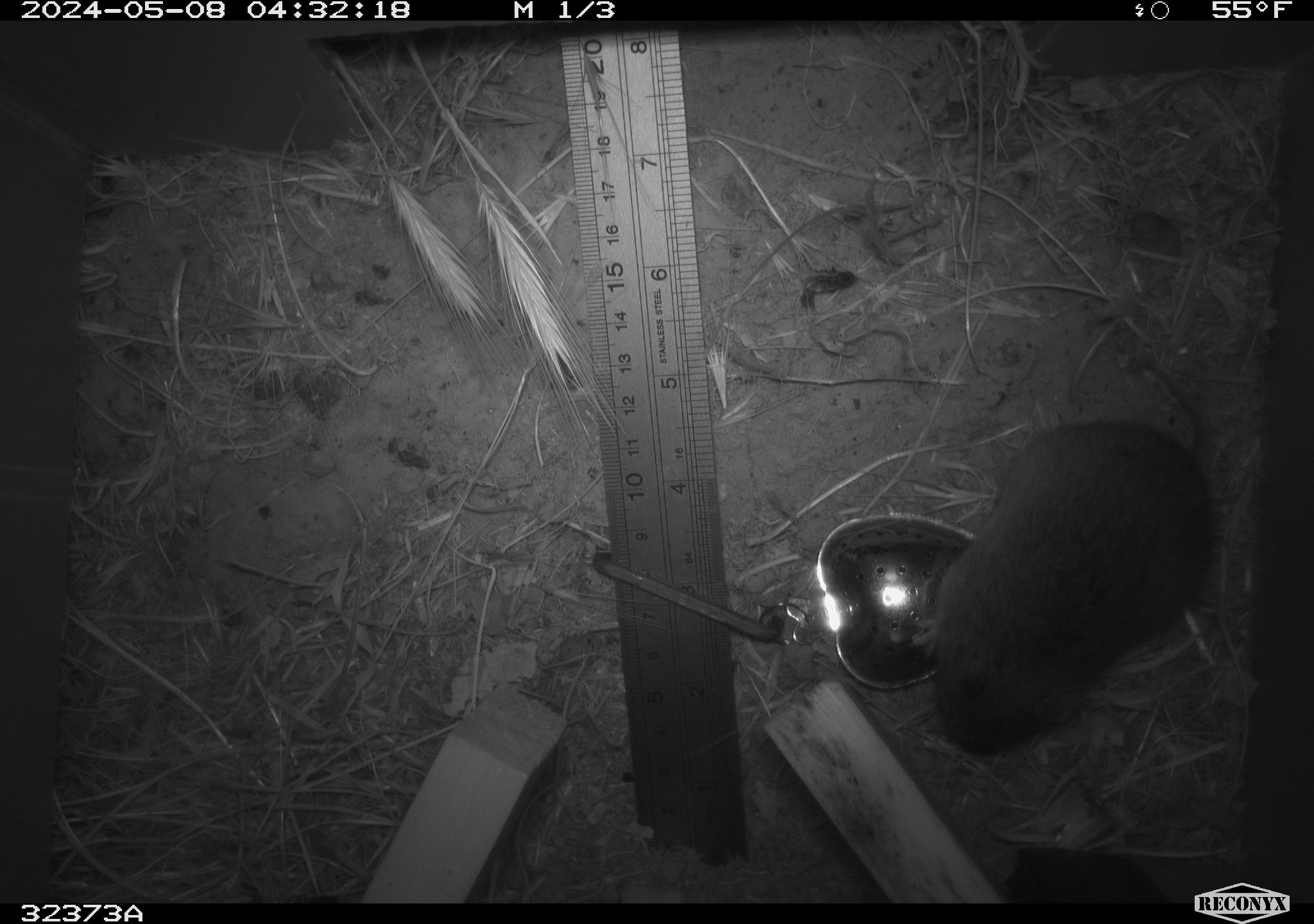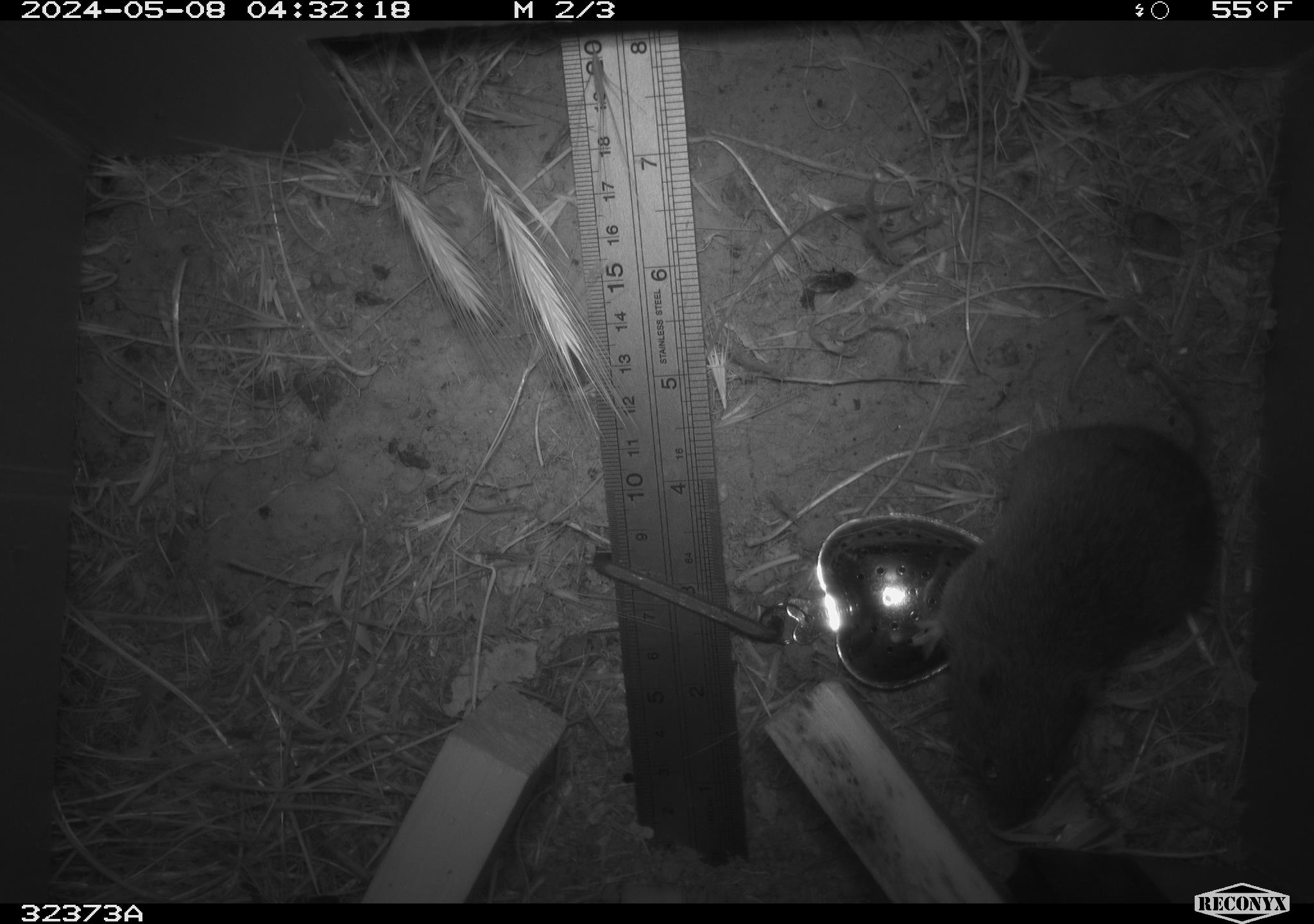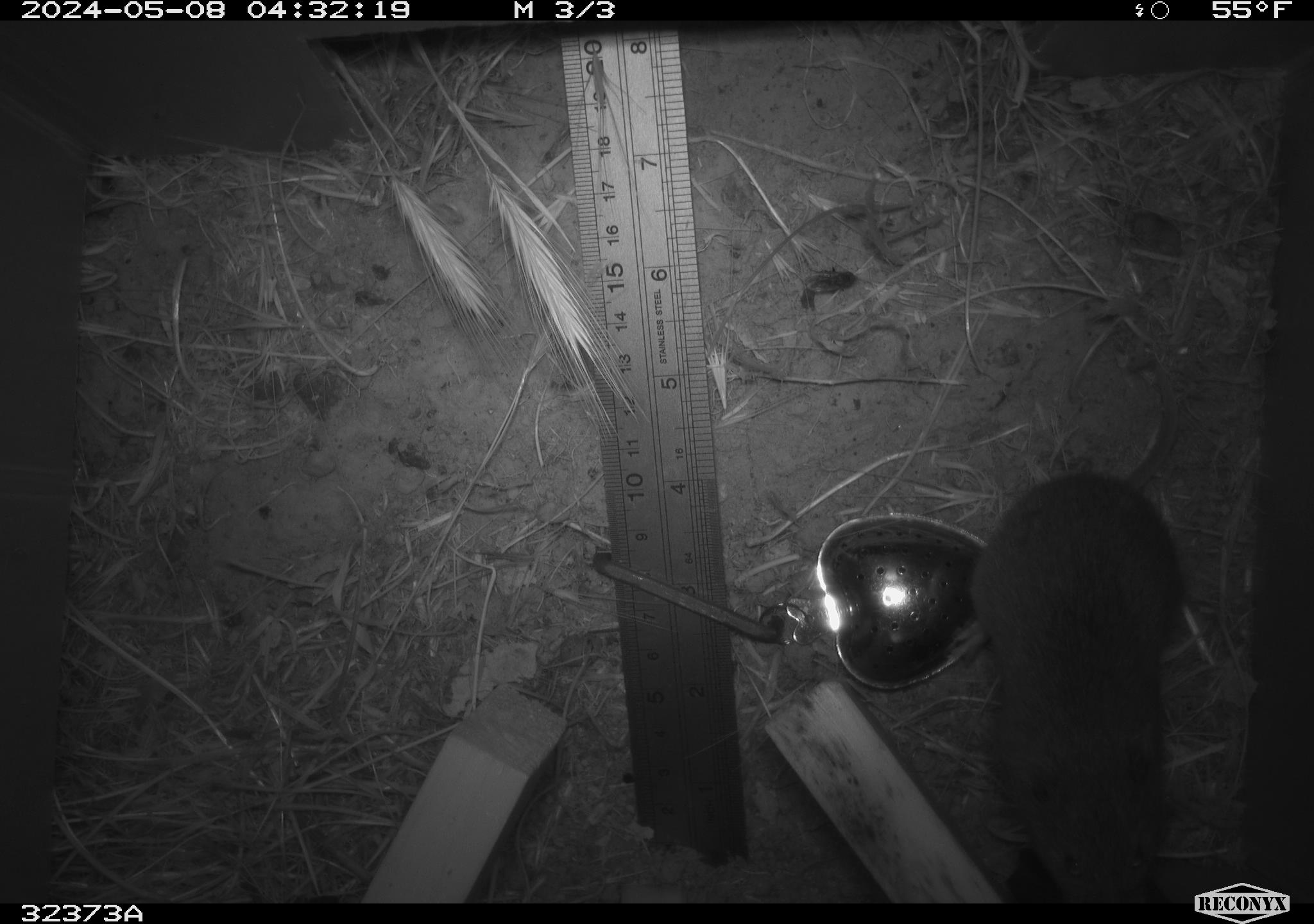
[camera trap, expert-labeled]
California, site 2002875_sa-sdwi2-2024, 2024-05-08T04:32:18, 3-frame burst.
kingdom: Animalia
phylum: Chordata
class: Mammalia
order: Rodentia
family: Cricetidae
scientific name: Arvicolinae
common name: voles, lemmings, and muskrats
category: arvicolinae subfamily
Arvicolinae subfamily (voles, lemmings, and muskrats) (Arvicolinae).